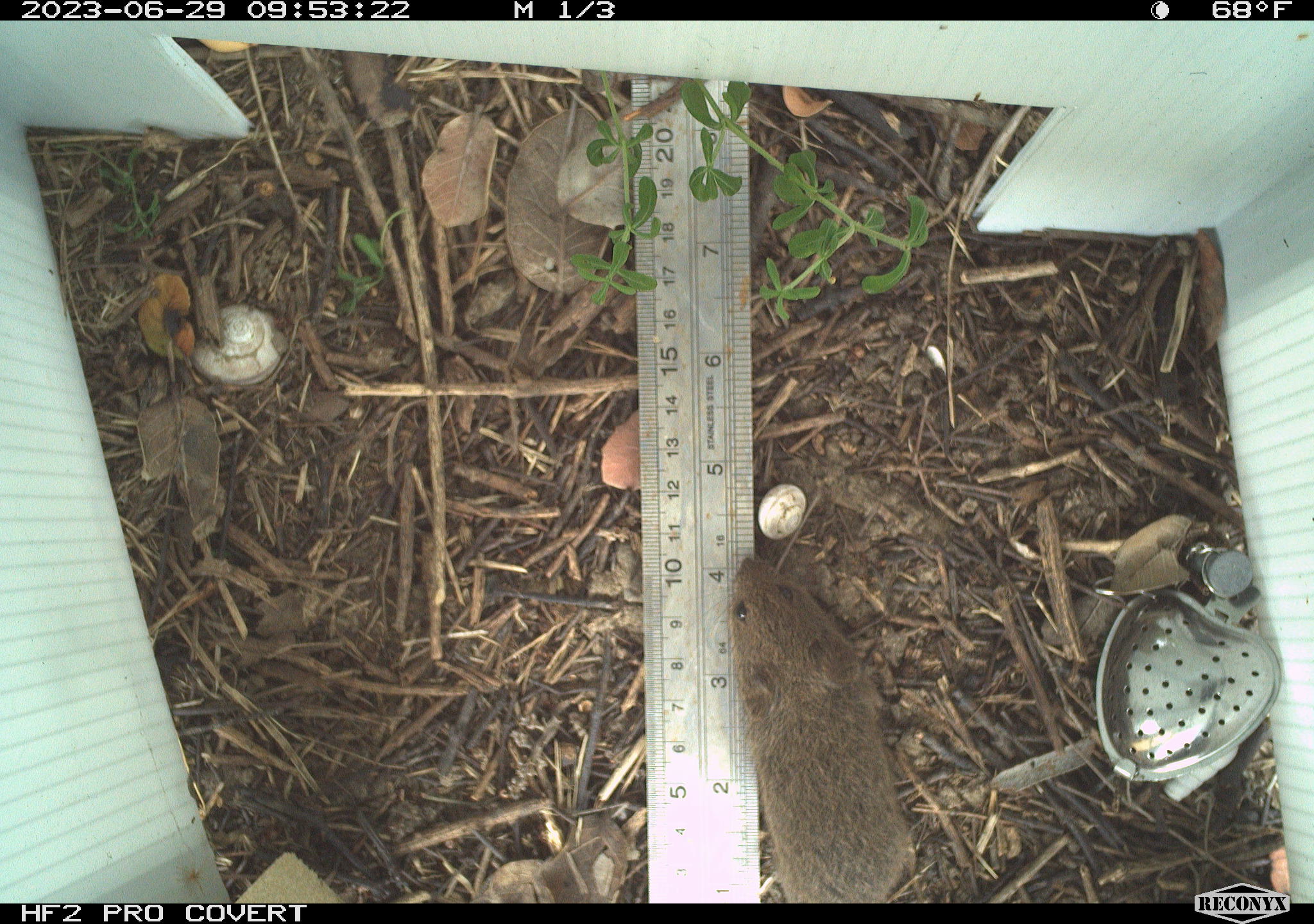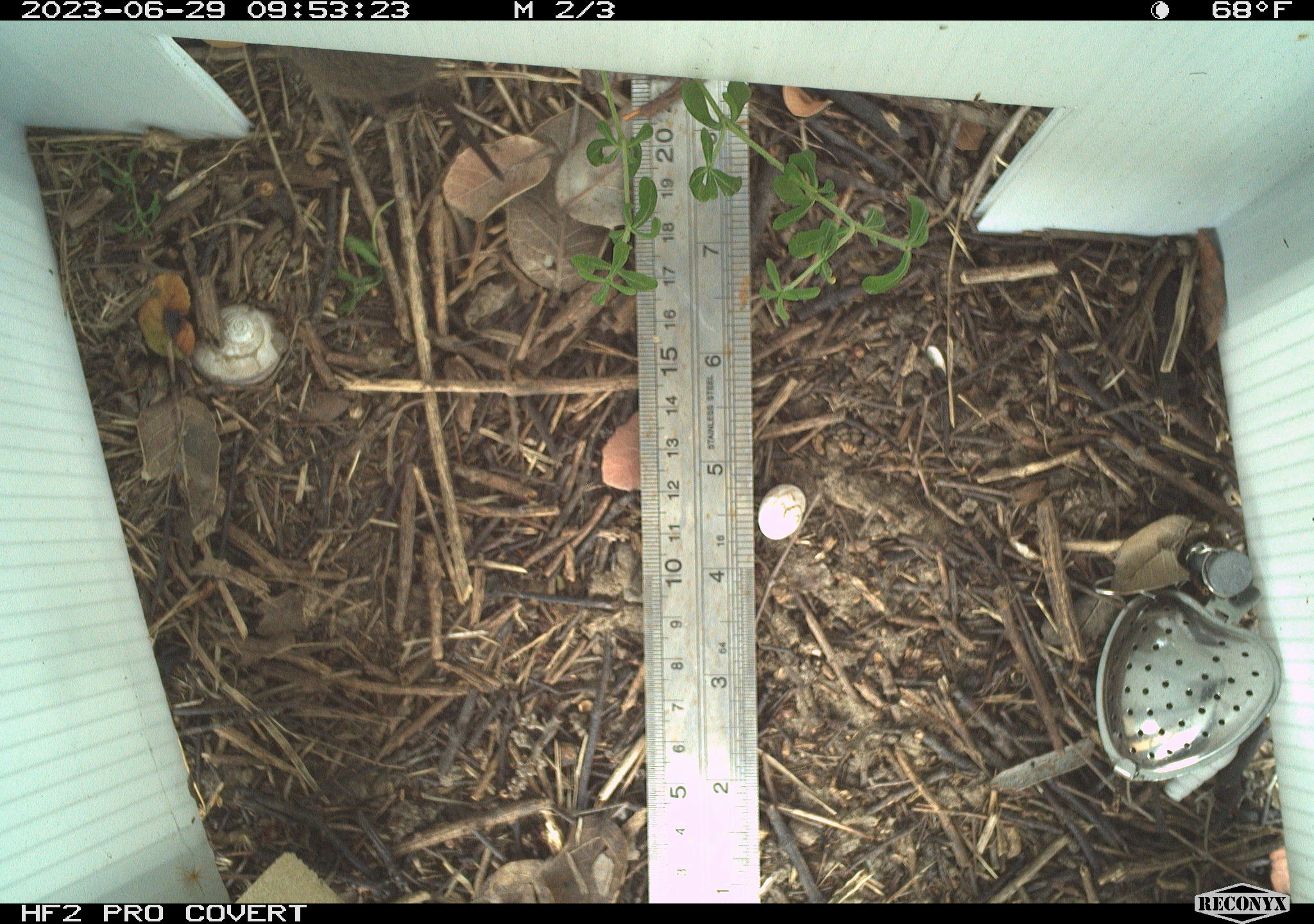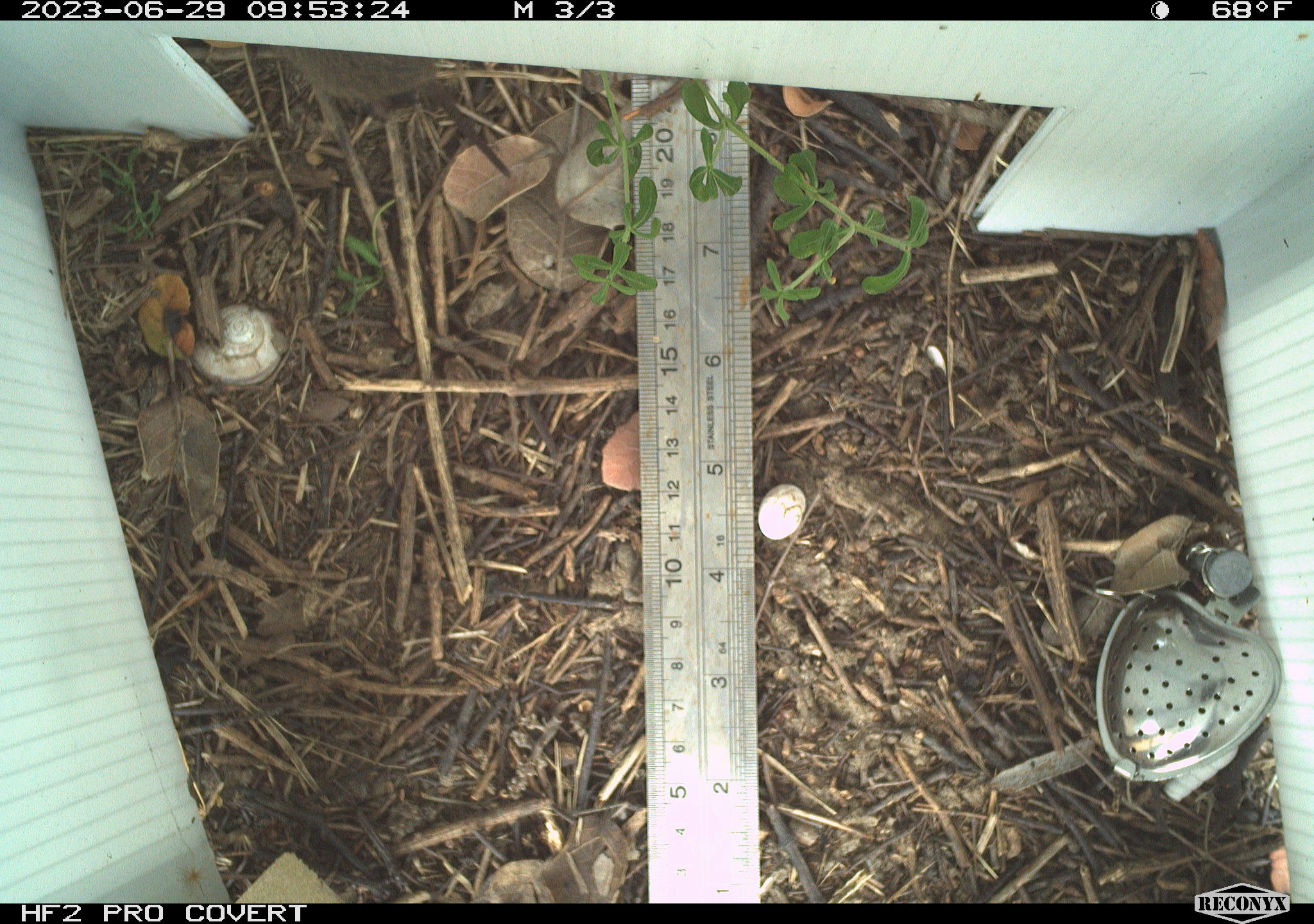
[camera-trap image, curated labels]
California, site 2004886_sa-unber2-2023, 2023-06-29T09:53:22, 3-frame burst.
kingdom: Animalia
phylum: Chordata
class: Mammalia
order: Rodentia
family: Cricetidae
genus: Microtus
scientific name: Microtus californicus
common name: california vole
California vole (Microtus californicus).